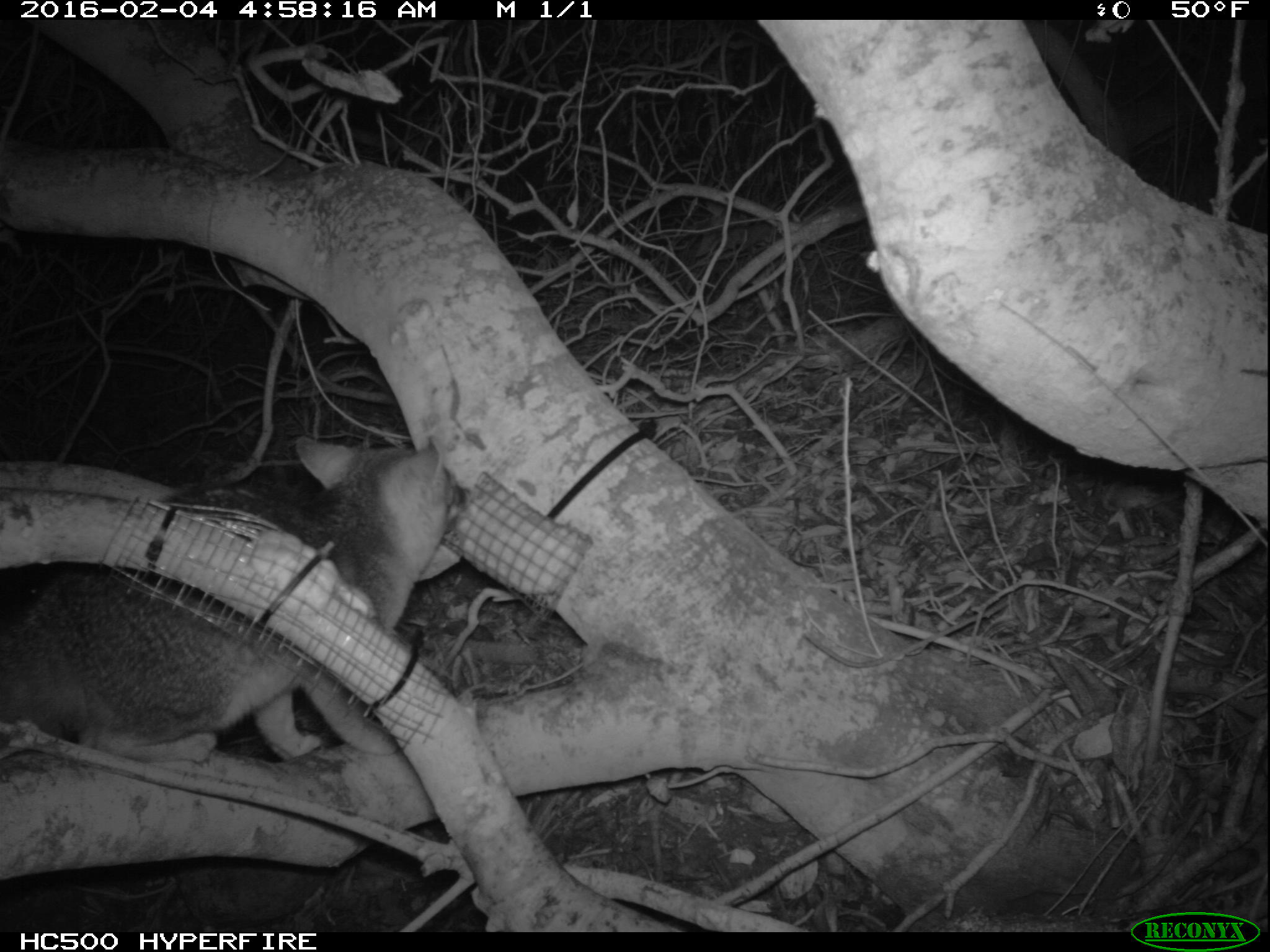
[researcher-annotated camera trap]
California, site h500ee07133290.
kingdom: Animalia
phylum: Chordata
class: Mammalia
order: Carnivora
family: Canidae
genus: Urocyon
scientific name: Urocyon littoralis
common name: island fox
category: fox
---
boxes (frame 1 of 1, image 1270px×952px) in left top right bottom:
fox: 0 434 461 762